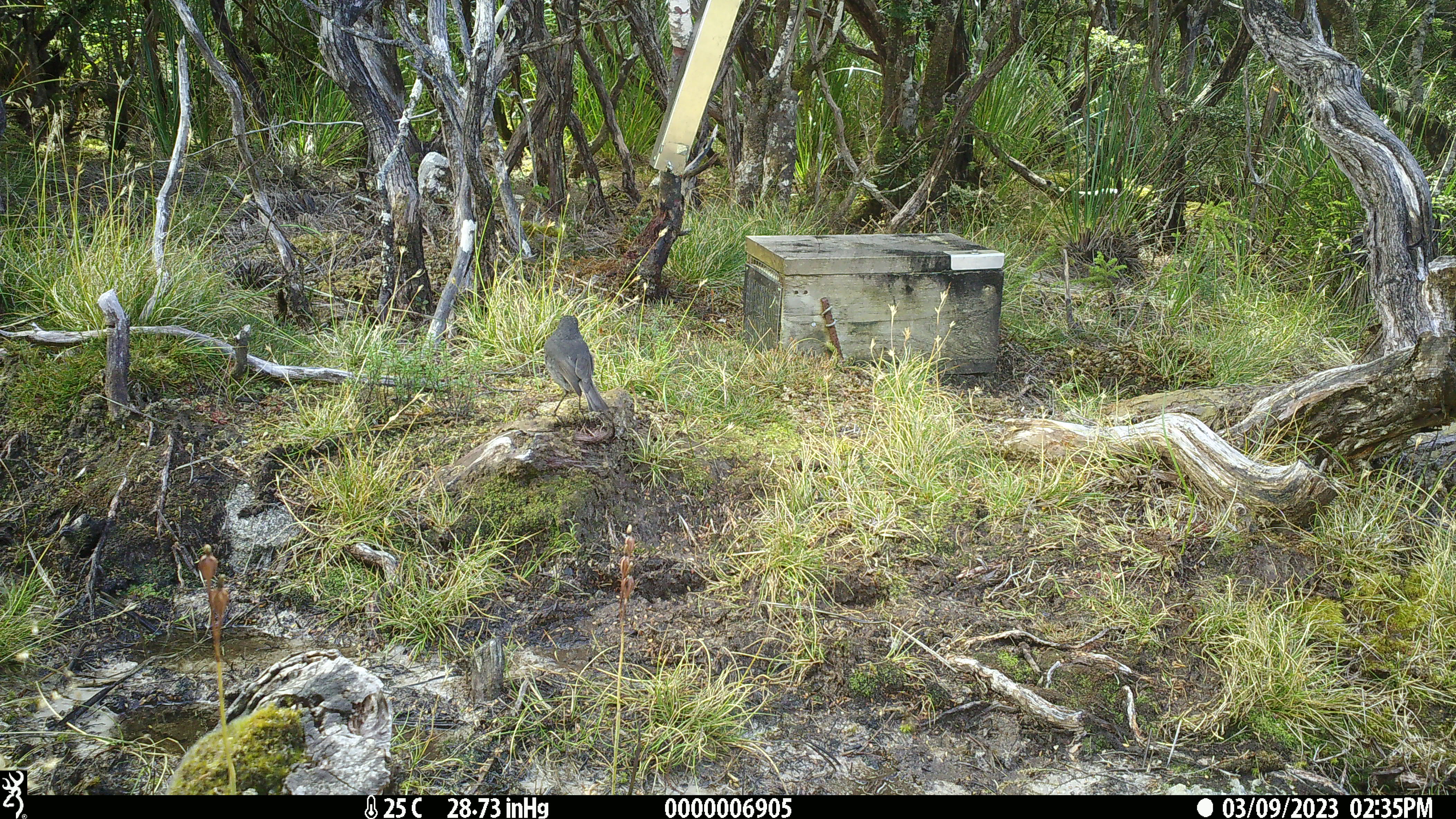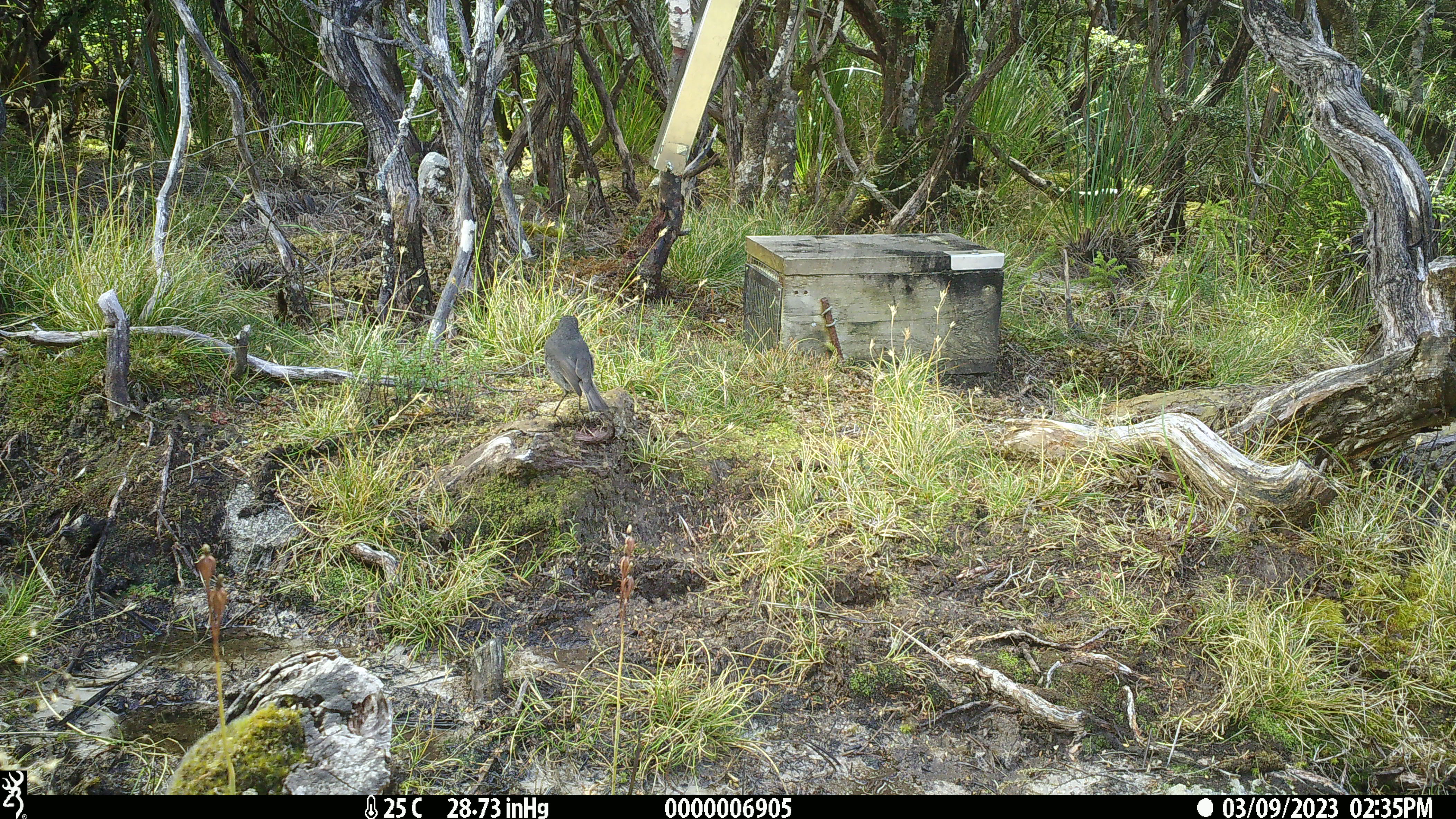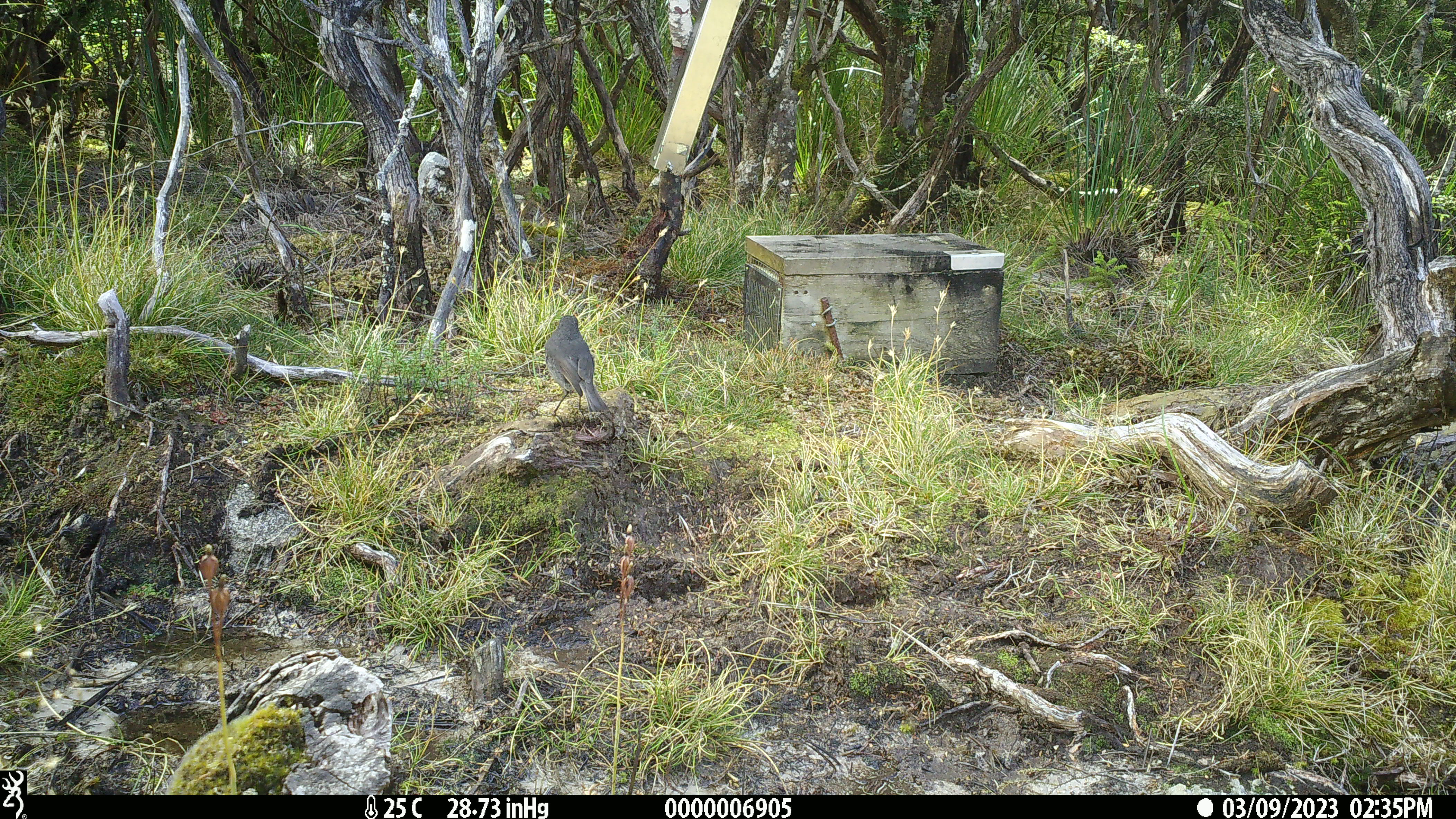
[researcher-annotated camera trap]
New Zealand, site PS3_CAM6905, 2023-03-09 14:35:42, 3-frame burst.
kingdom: Animalia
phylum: Chordata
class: Aves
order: Passeriformes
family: Petroicidae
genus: Petroica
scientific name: Petroica australis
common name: new zealand robin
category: robin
Robin (new zealand robin) (Petroica australis).